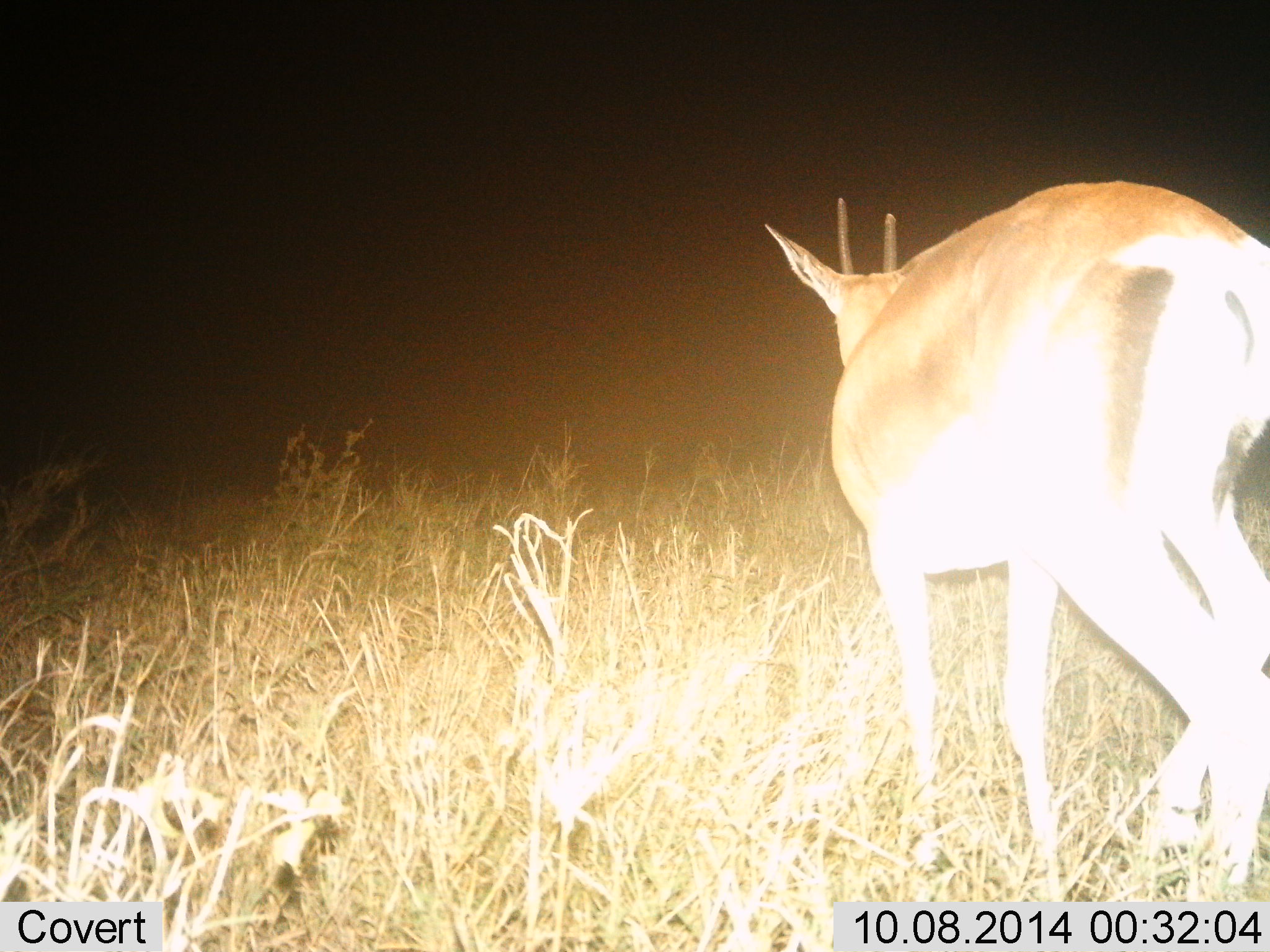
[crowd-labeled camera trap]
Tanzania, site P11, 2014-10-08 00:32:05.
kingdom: Animalia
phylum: Chordata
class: Mammalia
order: Artiodactyla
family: Bovidae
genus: Nanger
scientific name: Nanger granti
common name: grant's gazelle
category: gazellegrants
Gazellegrants (grant's gazelle) (Nanger granti), count 1. Behavior (volunteer vote fractions): standing 60%, resting 0%, moving 40%, interacting 0%. Young present (vote fraction): 0%. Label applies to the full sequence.